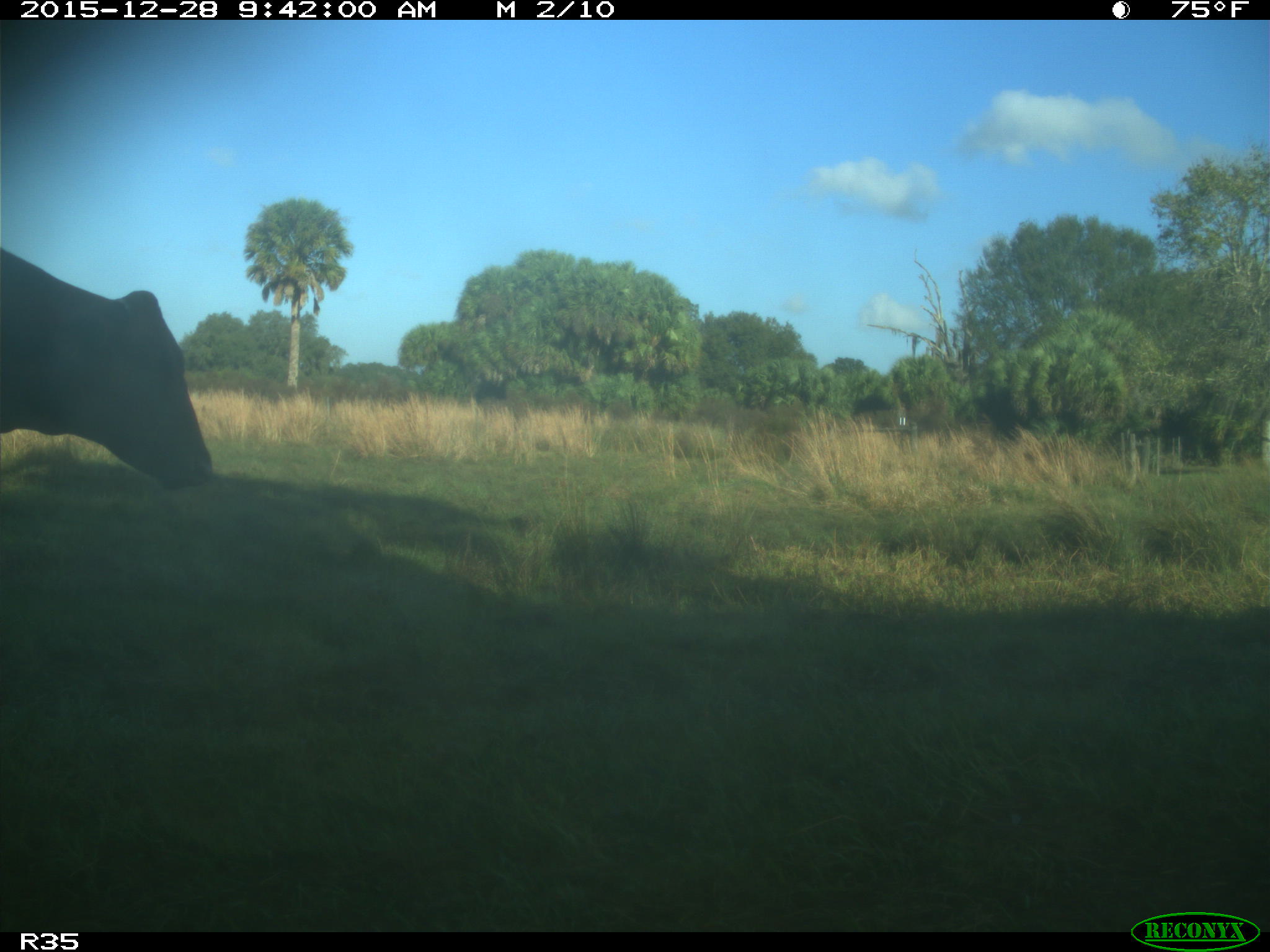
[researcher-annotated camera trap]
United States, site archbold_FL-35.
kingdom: Animalia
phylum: Chordata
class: Mammalia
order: Artiodactyla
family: Bovidae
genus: Bos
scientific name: Bos taurus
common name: domestic cow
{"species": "Bos taurus (domestic cow)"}